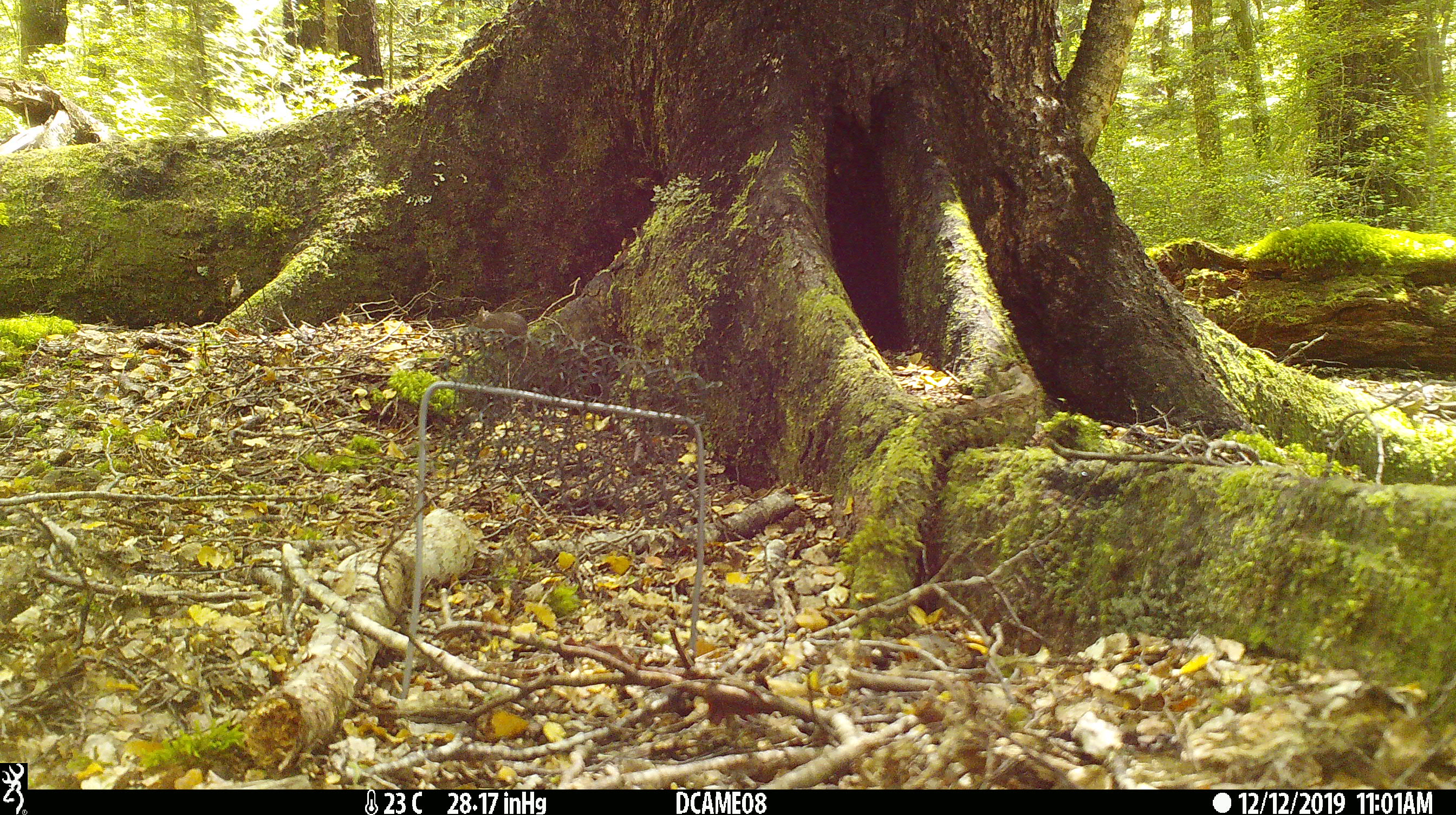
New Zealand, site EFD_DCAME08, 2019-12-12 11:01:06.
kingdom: Animalia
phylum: Chordata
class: Mammalia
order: Rodentia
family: Muridae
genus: Mus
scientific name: Mus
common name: mouse